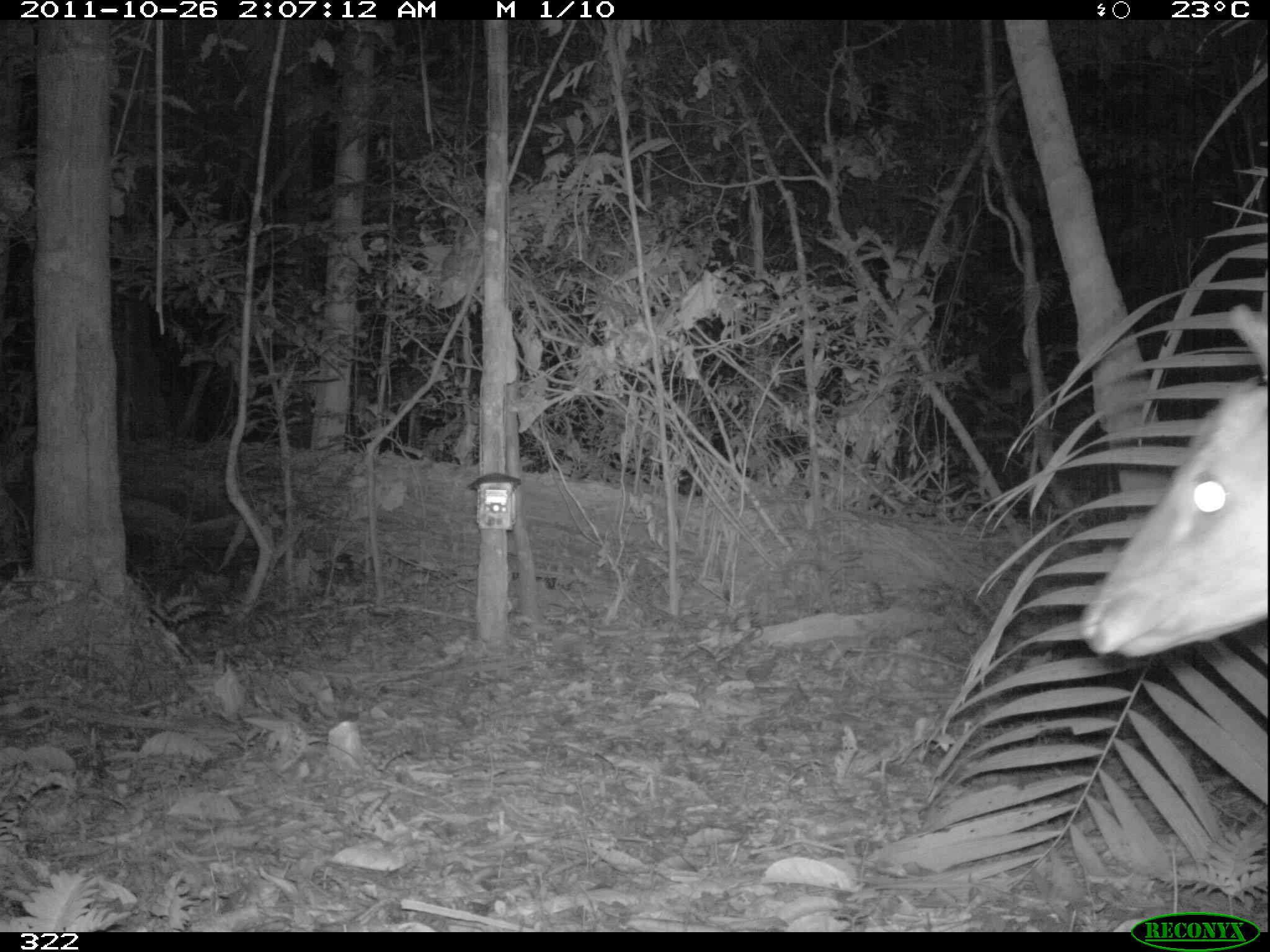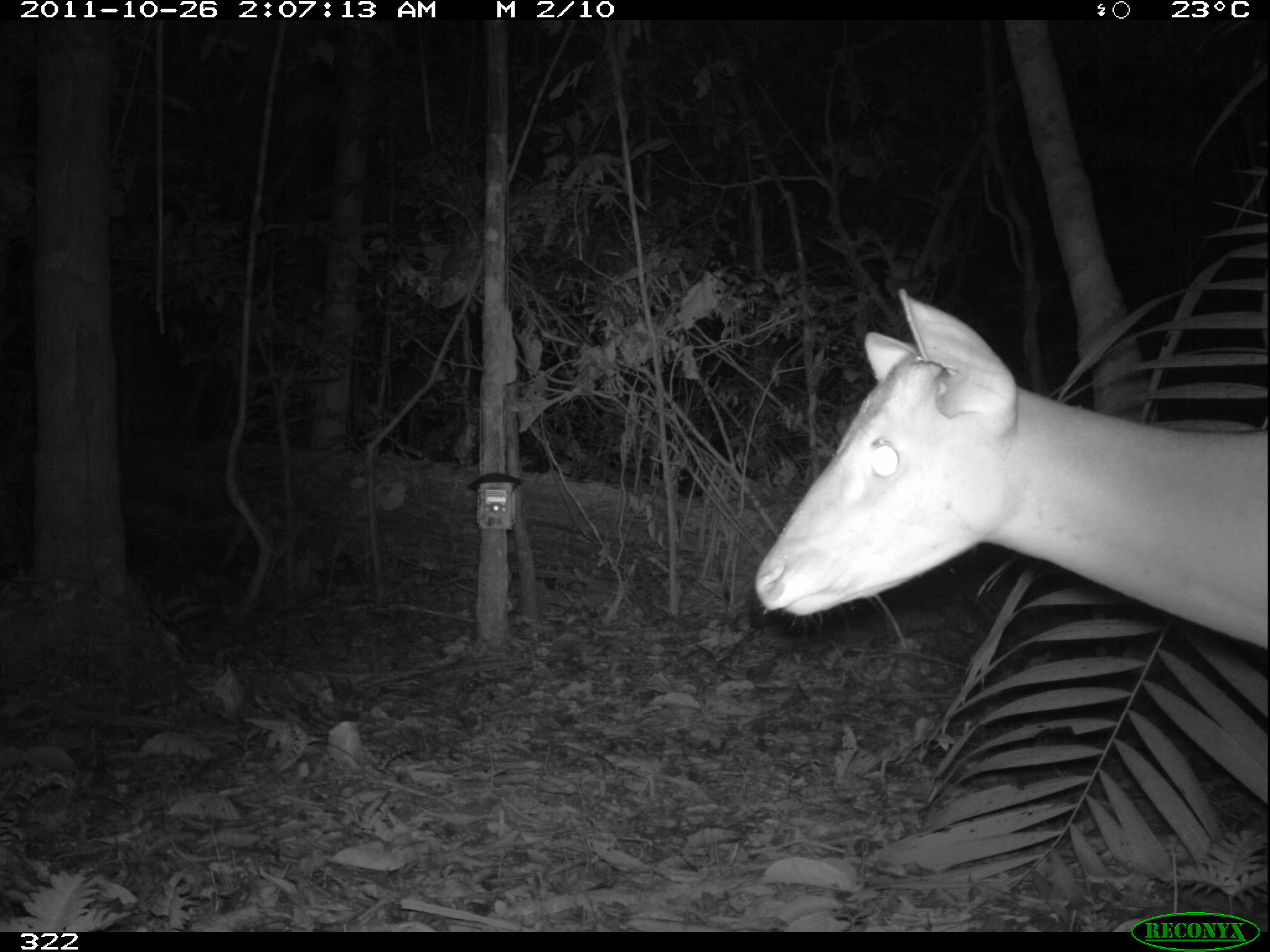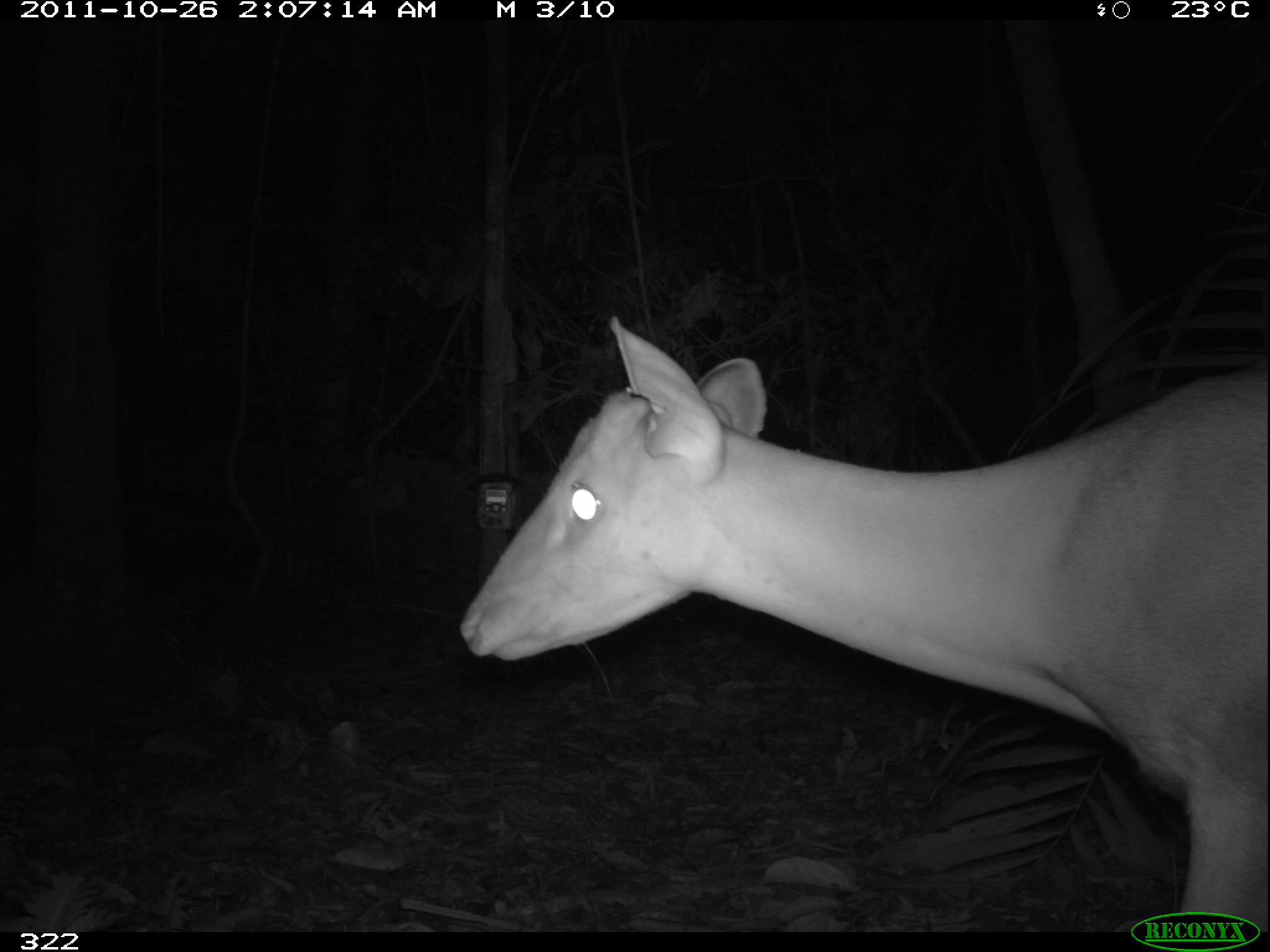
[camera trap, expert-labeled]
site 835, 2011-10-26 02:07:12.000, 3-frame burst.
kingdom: Animalia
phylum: Chordata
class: Mammalia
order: Artiodactyla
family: Cervidae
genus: Mazama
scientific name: Mazama americana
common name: red brocket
Mazama americana (red brocket).